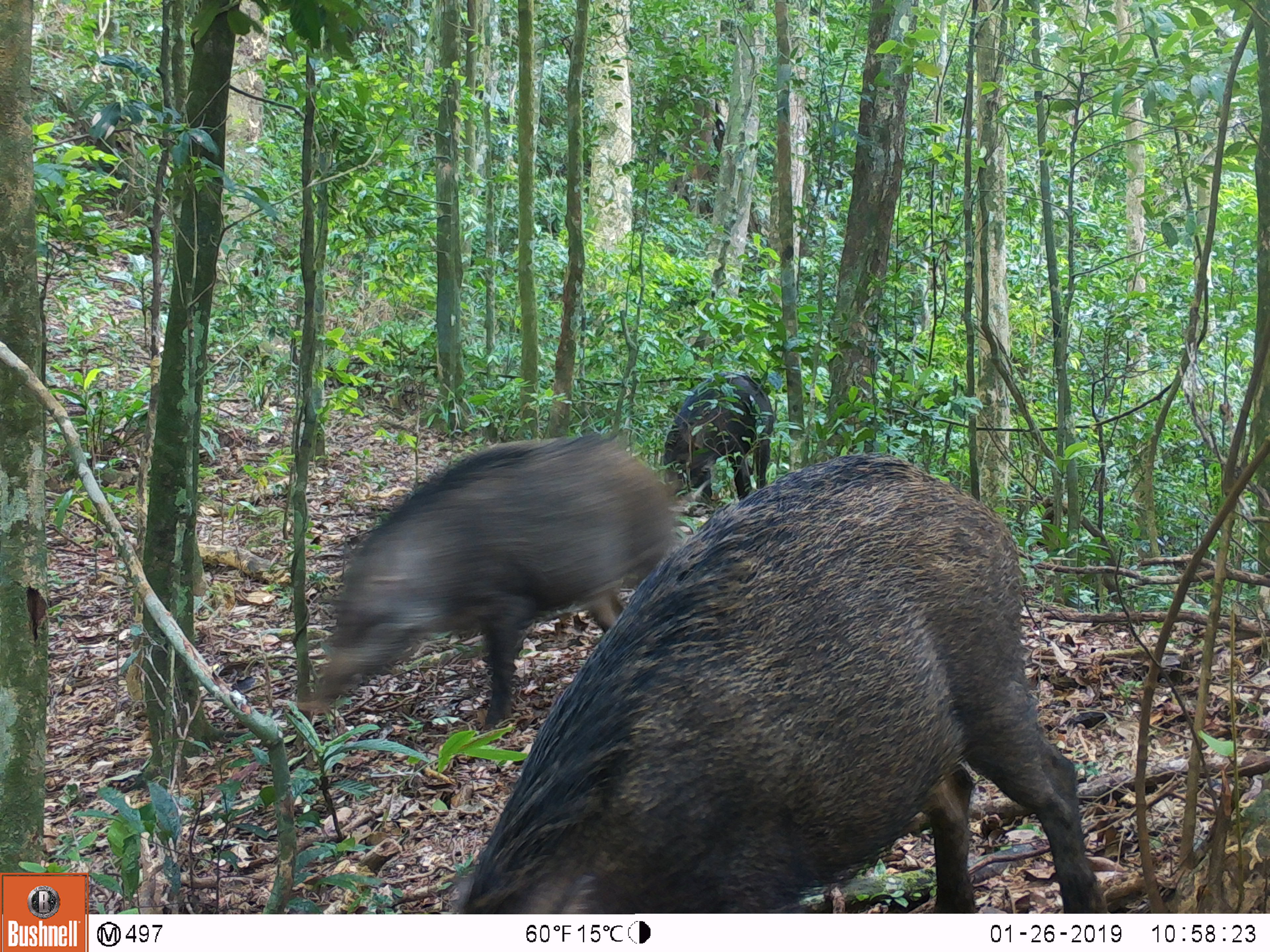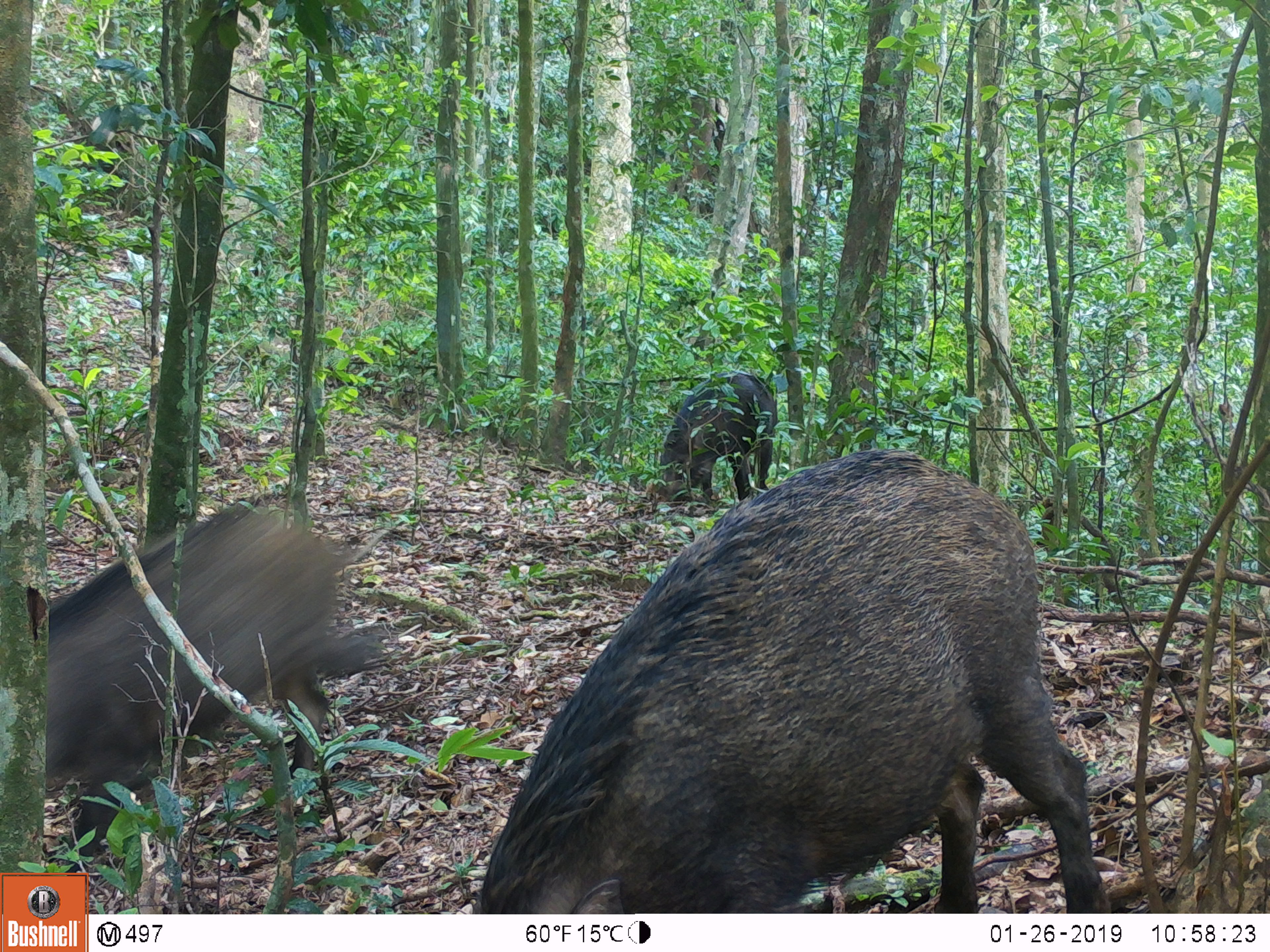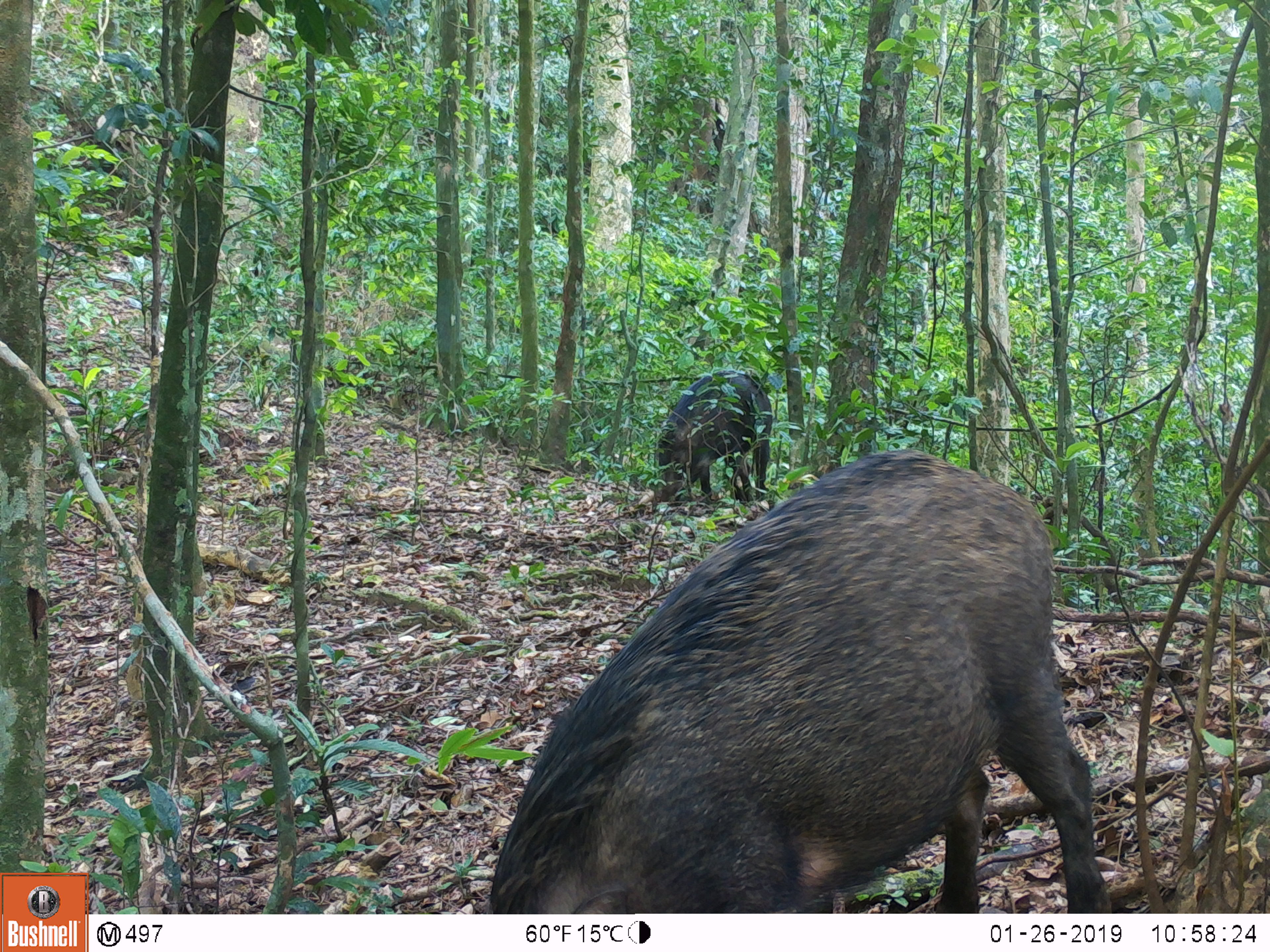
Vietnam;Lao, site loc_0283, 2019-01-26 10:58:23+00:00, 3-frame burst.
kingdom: Animalia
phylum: Chordata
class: Mammalia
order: Artiodactyla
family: Suidae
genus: Sus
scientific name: Sus scrofa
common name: eurasian wild pig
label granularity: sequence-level